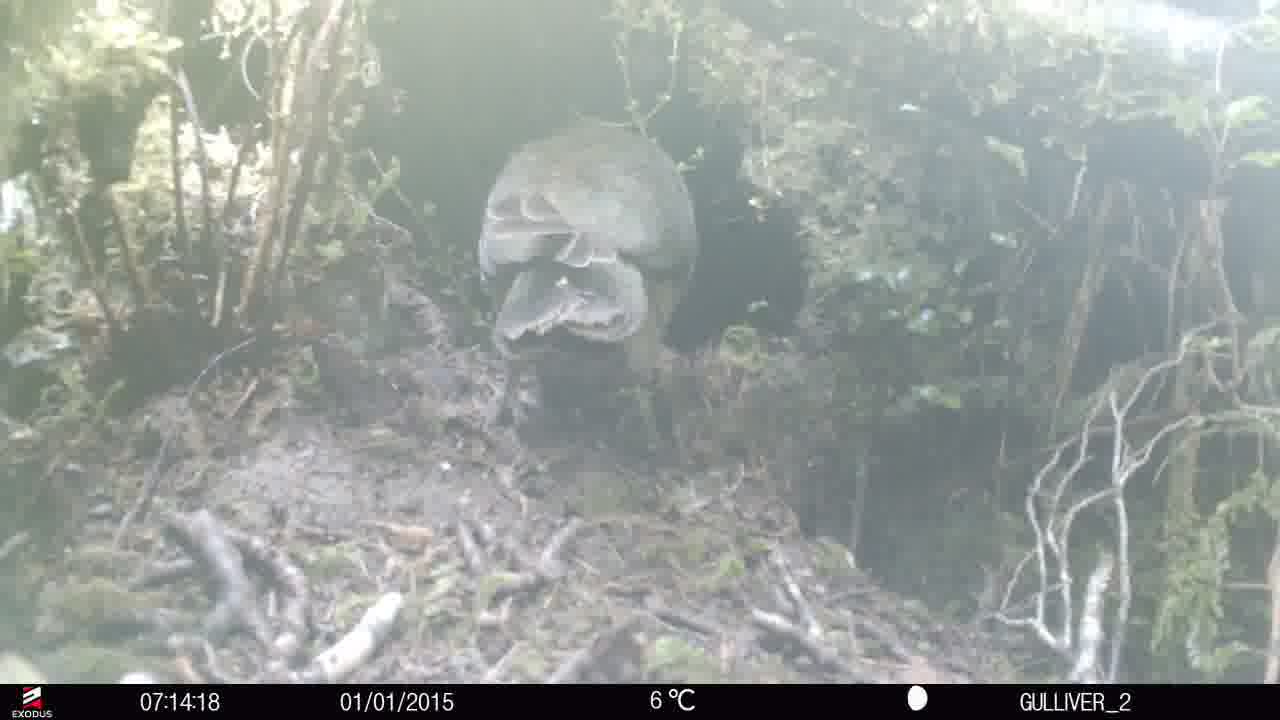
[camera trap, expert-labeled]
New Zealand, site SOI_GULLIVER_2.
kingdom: Animalia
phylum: Chordata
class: Aves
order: Psittaciformes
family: Strigopidae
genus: Nestor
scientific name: Nestor notabilis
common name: kea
Kea (Nestor notabilis).